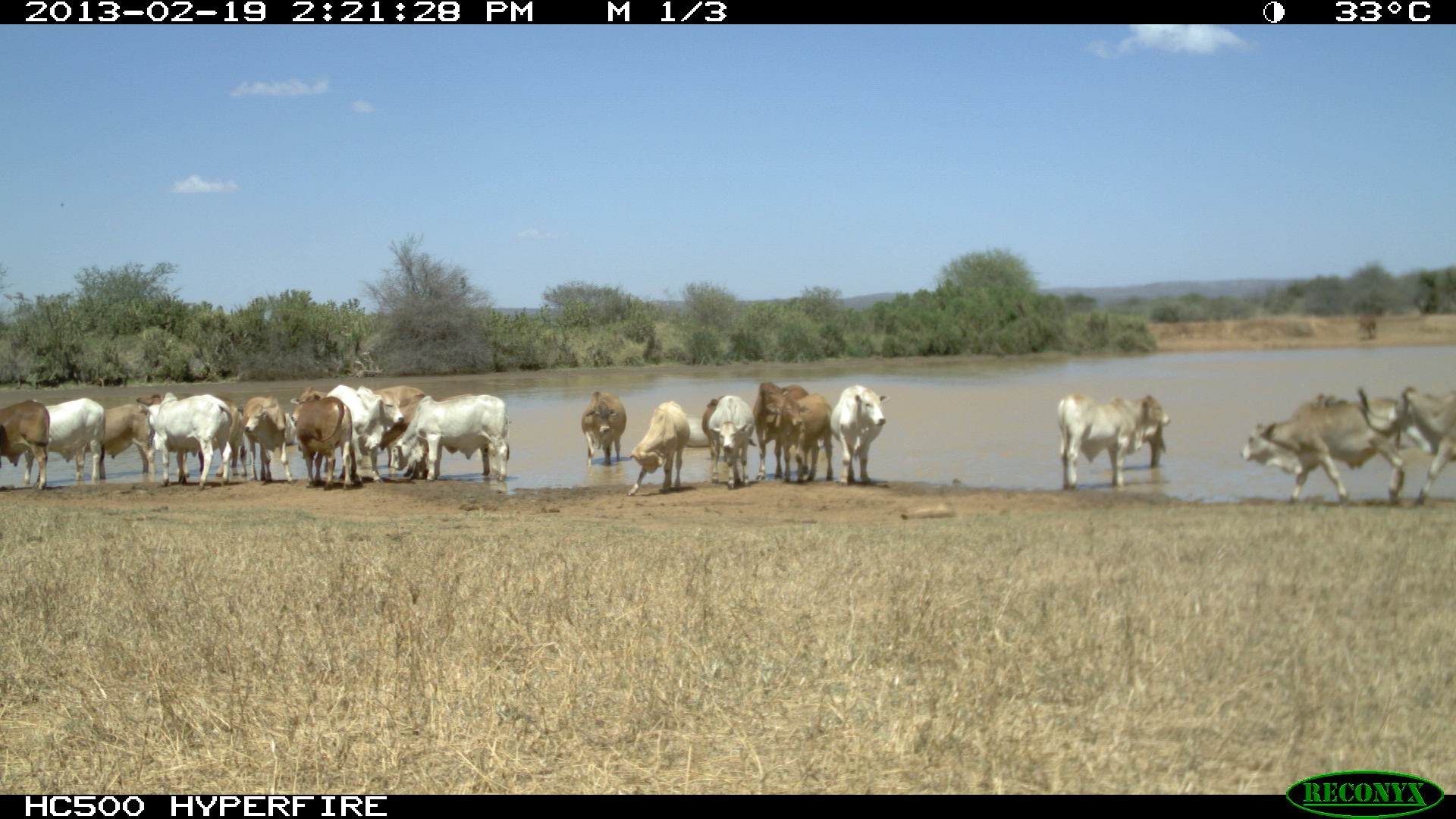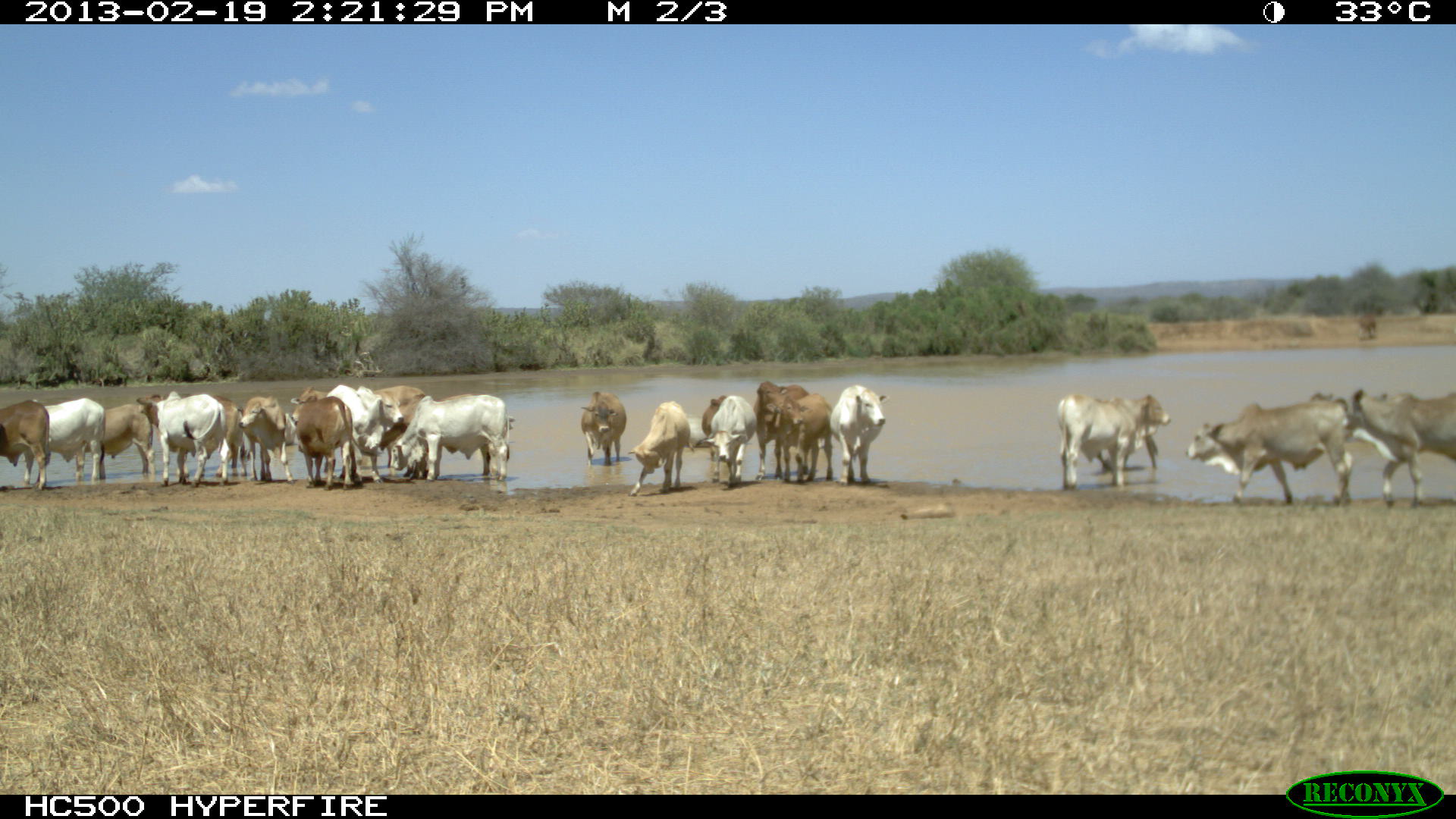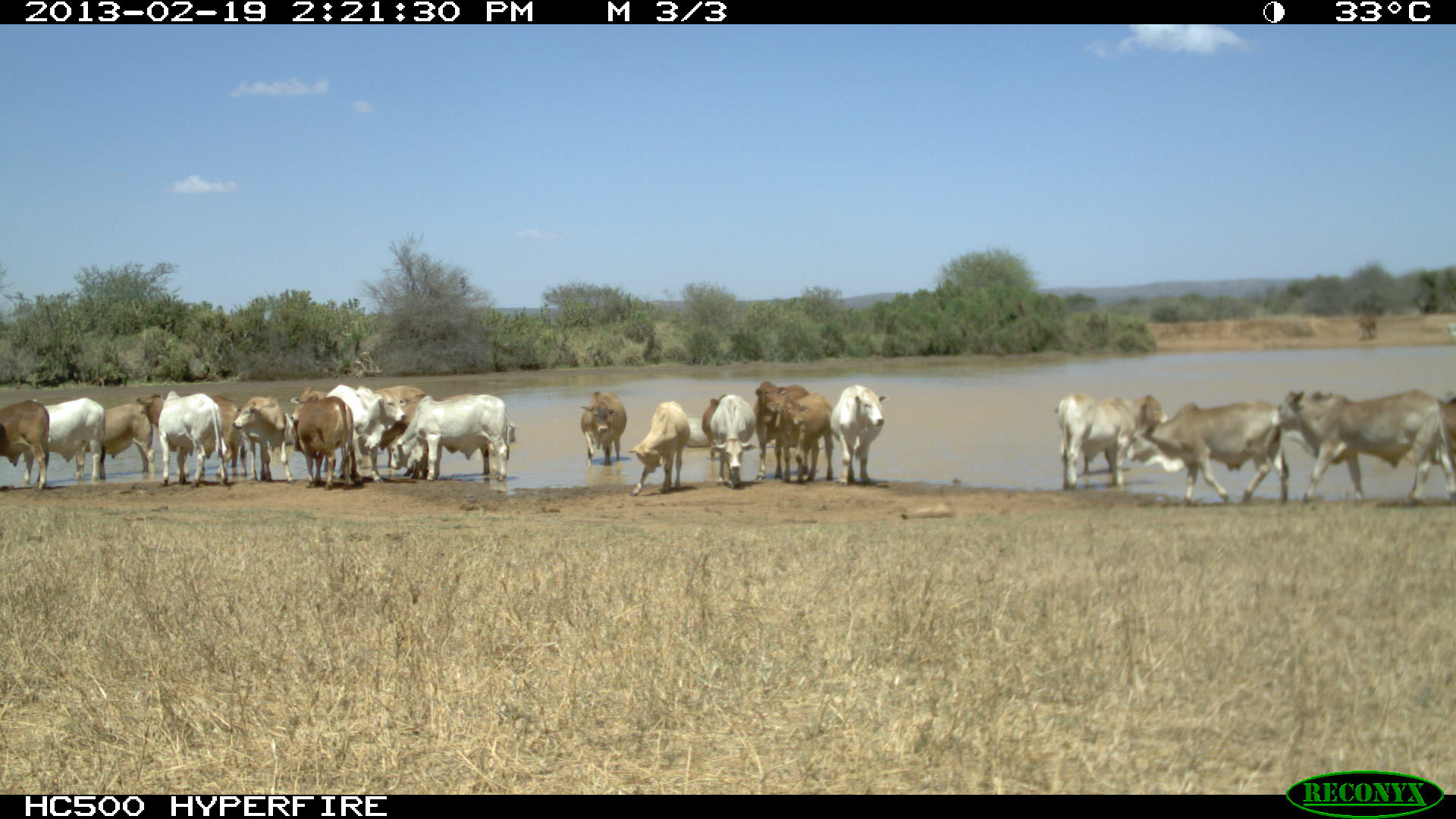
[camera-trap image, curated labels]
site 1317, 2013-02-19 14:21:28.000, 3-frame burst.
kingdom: Animalia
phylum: Chordata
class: Mammalia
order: Artiodactyla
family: Bovidae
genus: Bos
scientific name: Bos taurus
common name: domestic cattle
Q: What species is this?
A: Bos taurus (domestic cattle).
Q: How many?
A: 1.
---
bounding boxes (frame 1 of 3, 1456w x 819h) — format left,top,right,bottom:
group: 0,379,1456,506